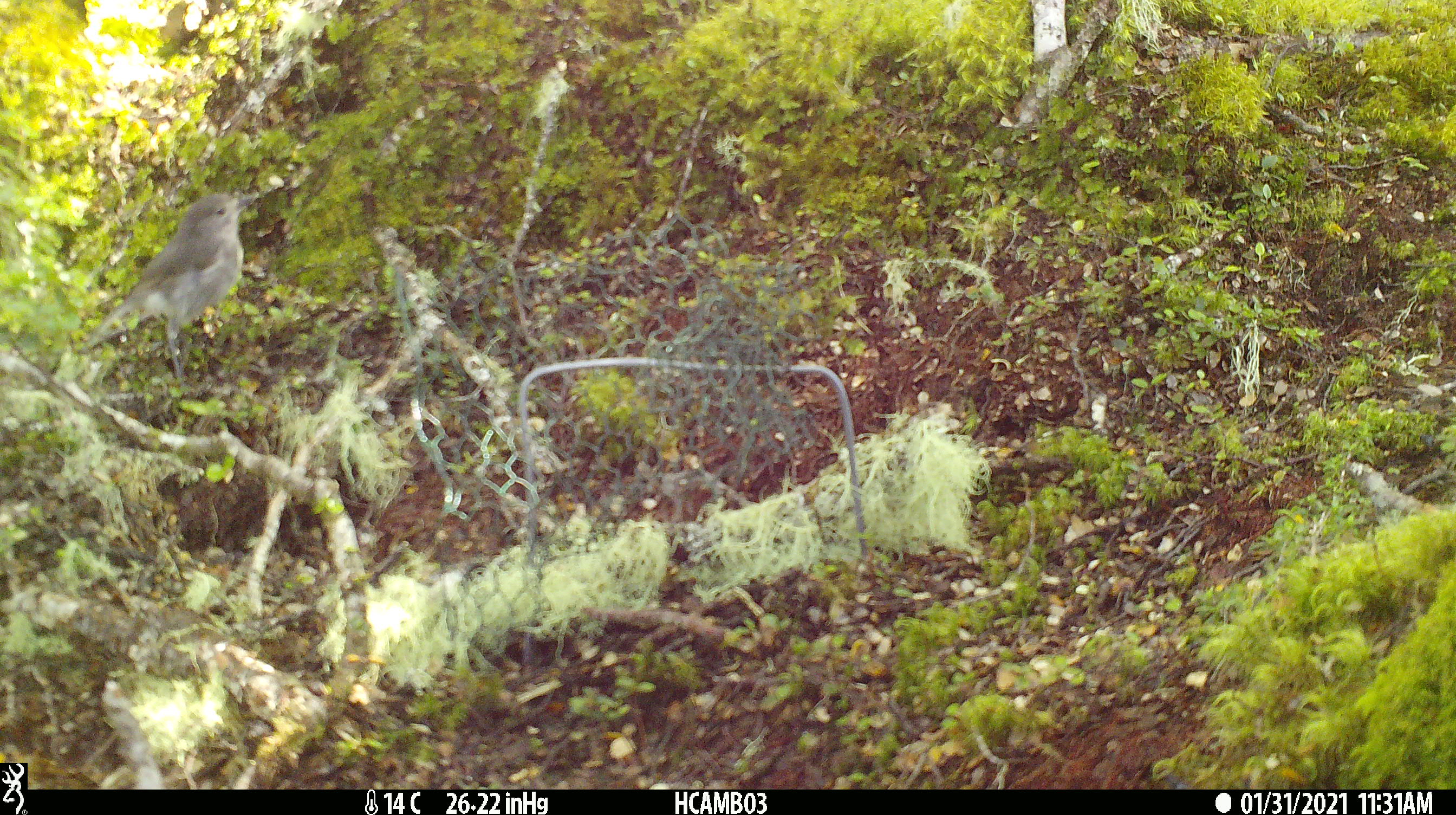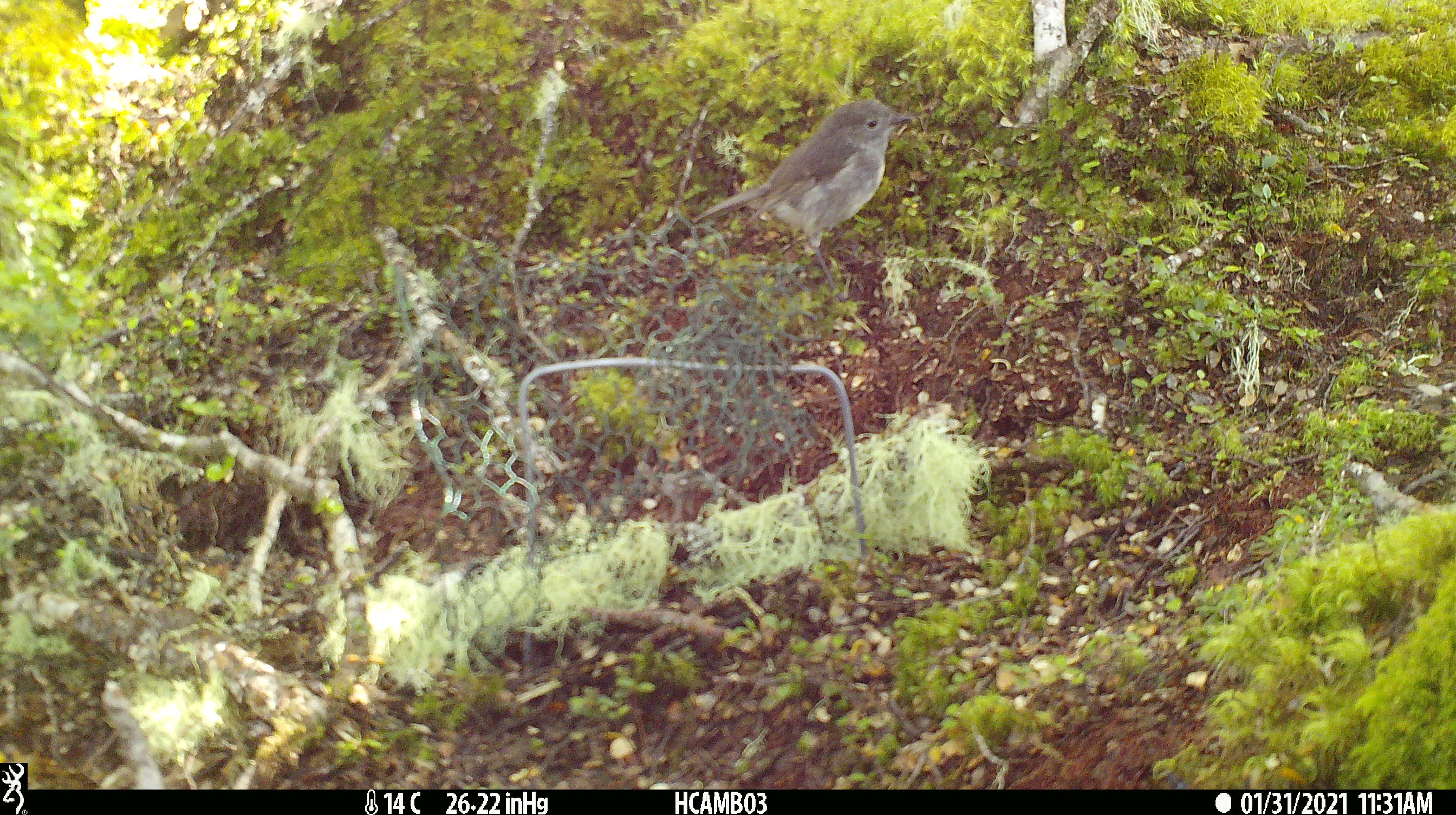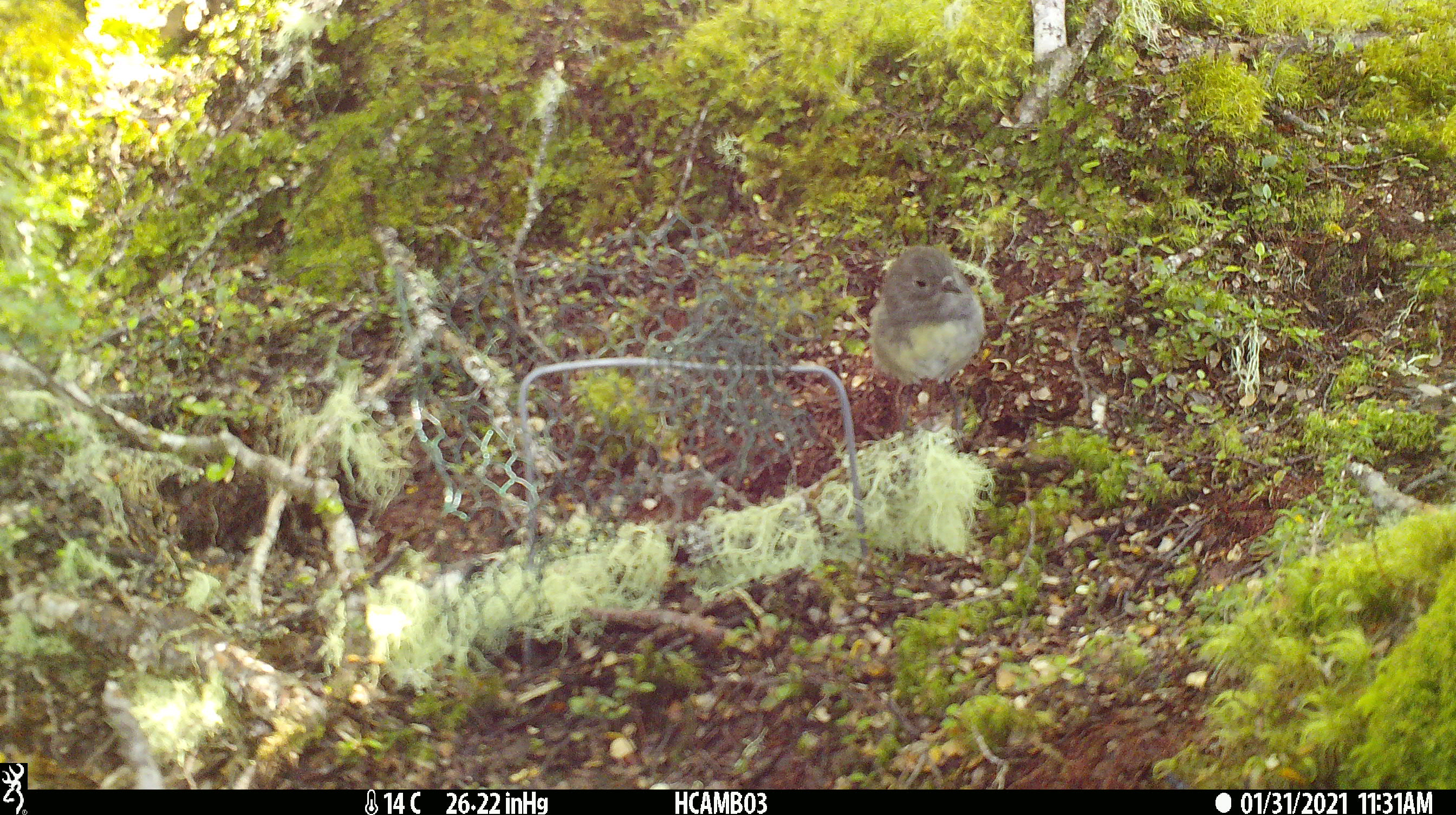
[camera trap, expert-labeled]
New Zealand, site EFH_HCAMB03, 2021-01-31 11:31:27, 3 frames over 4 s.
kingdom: Animalia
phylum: Chordata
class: Aves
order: Passeriformes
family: Petroicidae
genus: Petroica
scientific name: Petroica australis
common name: new zealand robin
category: robin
Robin (new zealand robin) (Petroica australis).